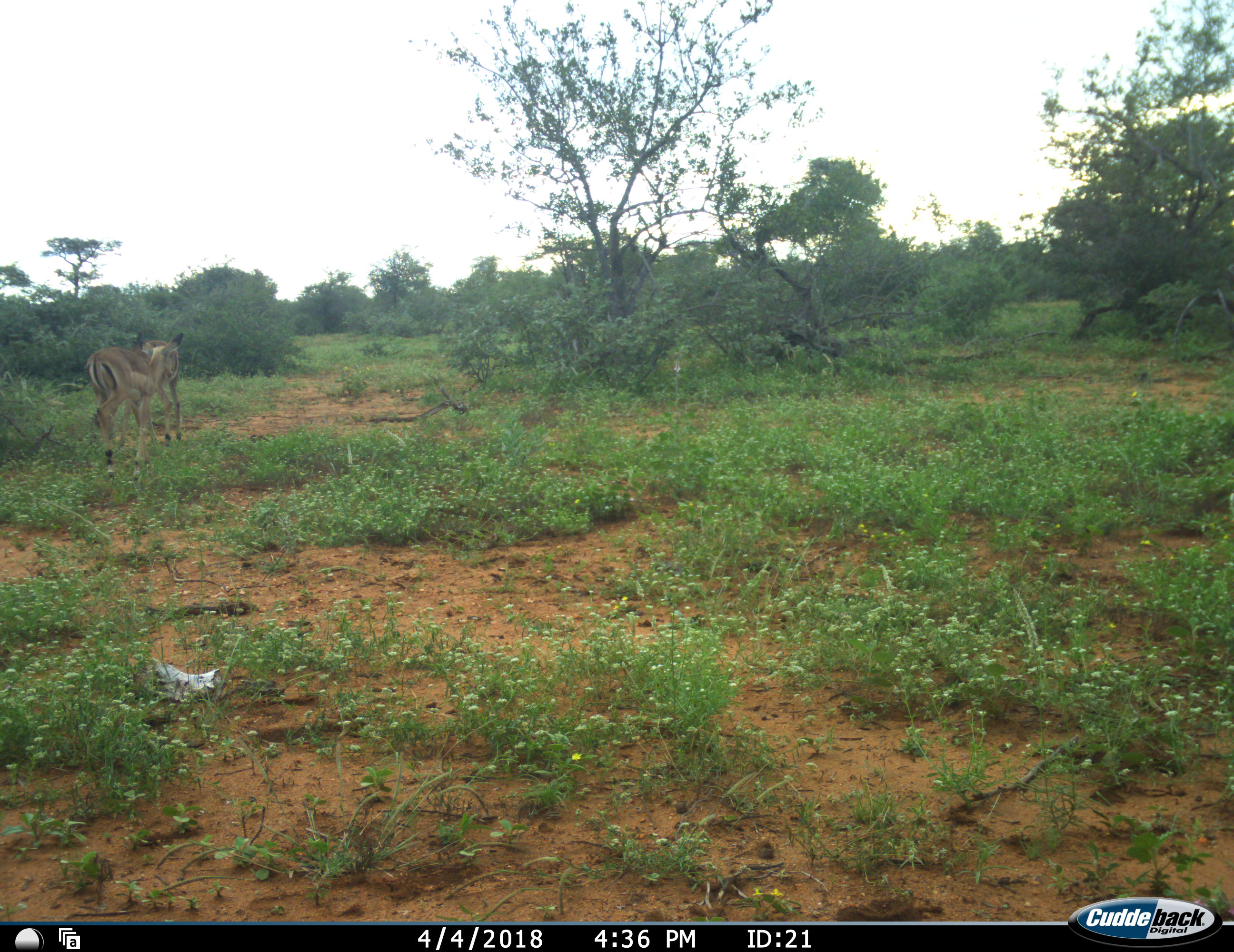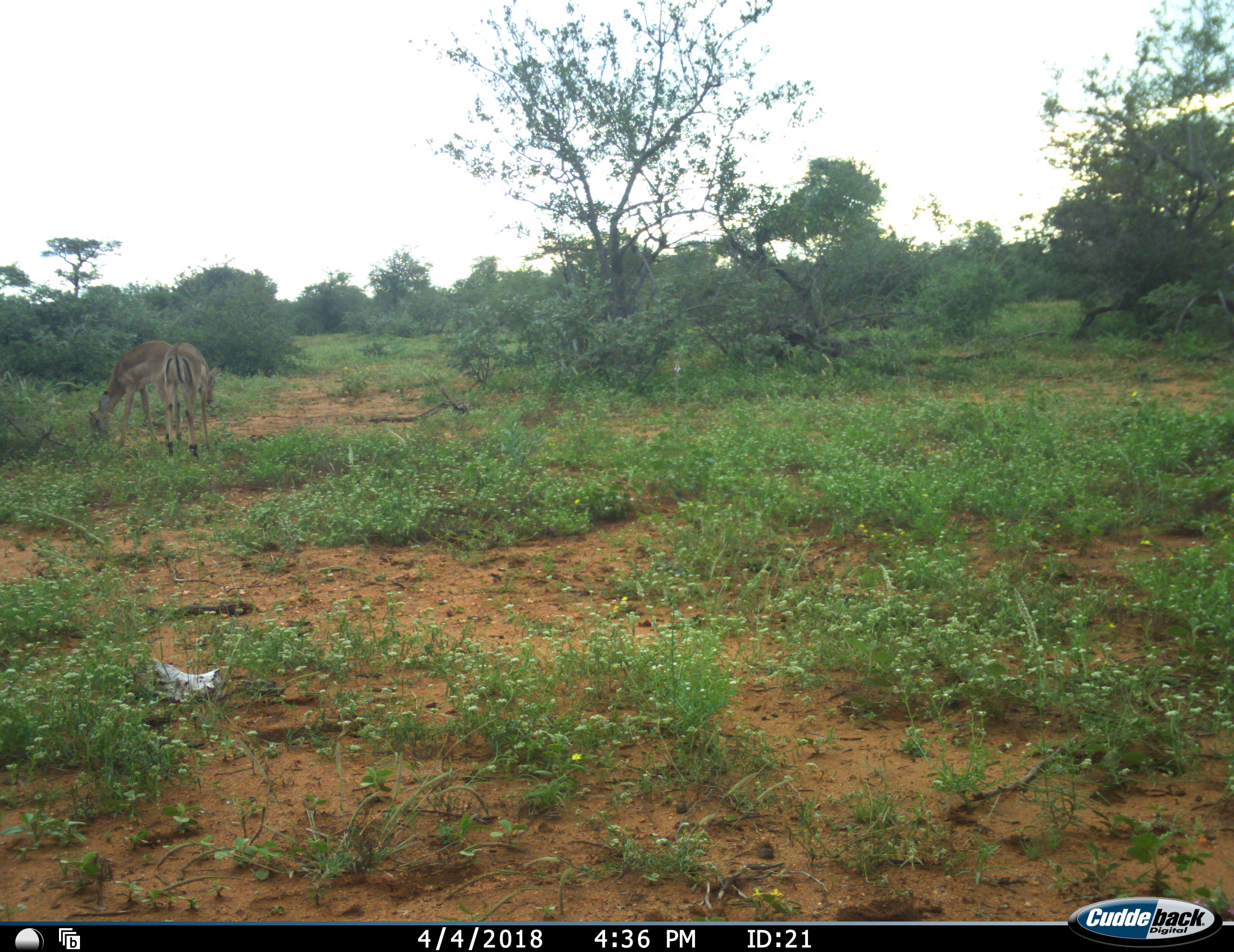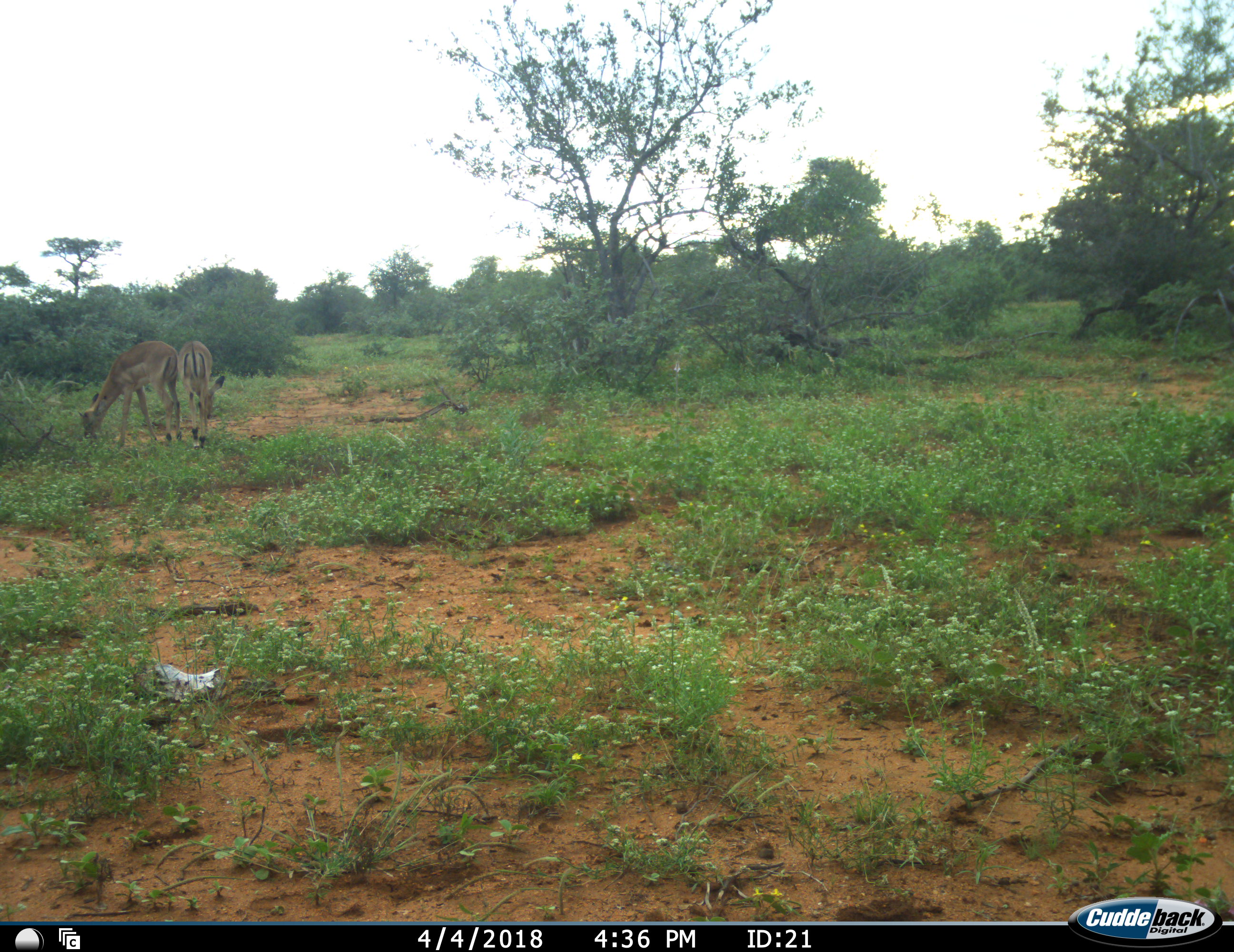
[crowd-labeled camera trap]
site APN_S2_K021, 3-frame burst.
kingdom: Animalia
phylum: Chordata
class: Mammalia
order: Artiodactyla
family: Bovidae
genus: Aepyceros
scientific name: Aepyceros melampus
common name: impala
Impala (Aepyceros melampus), count 2. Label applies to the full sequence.